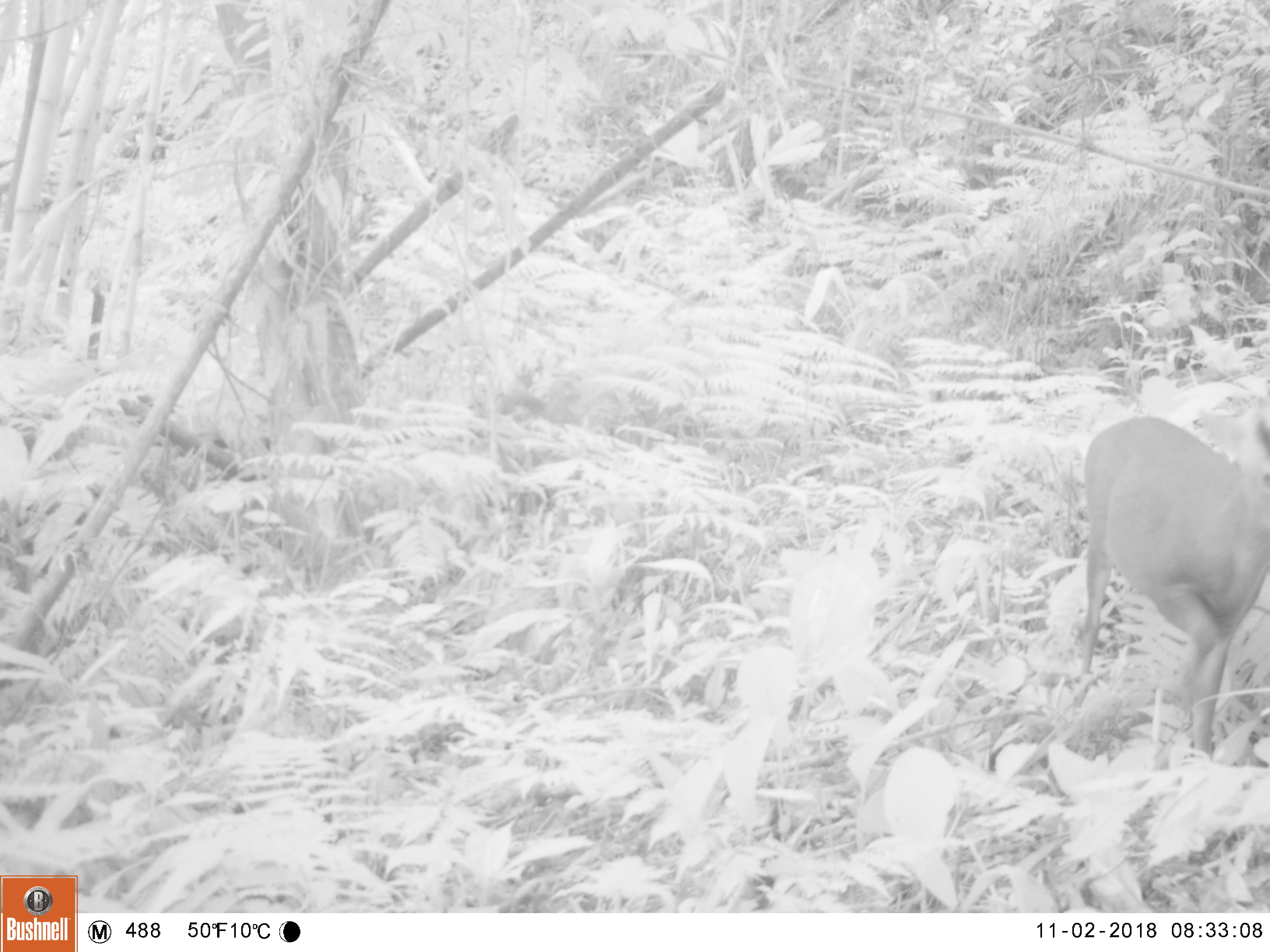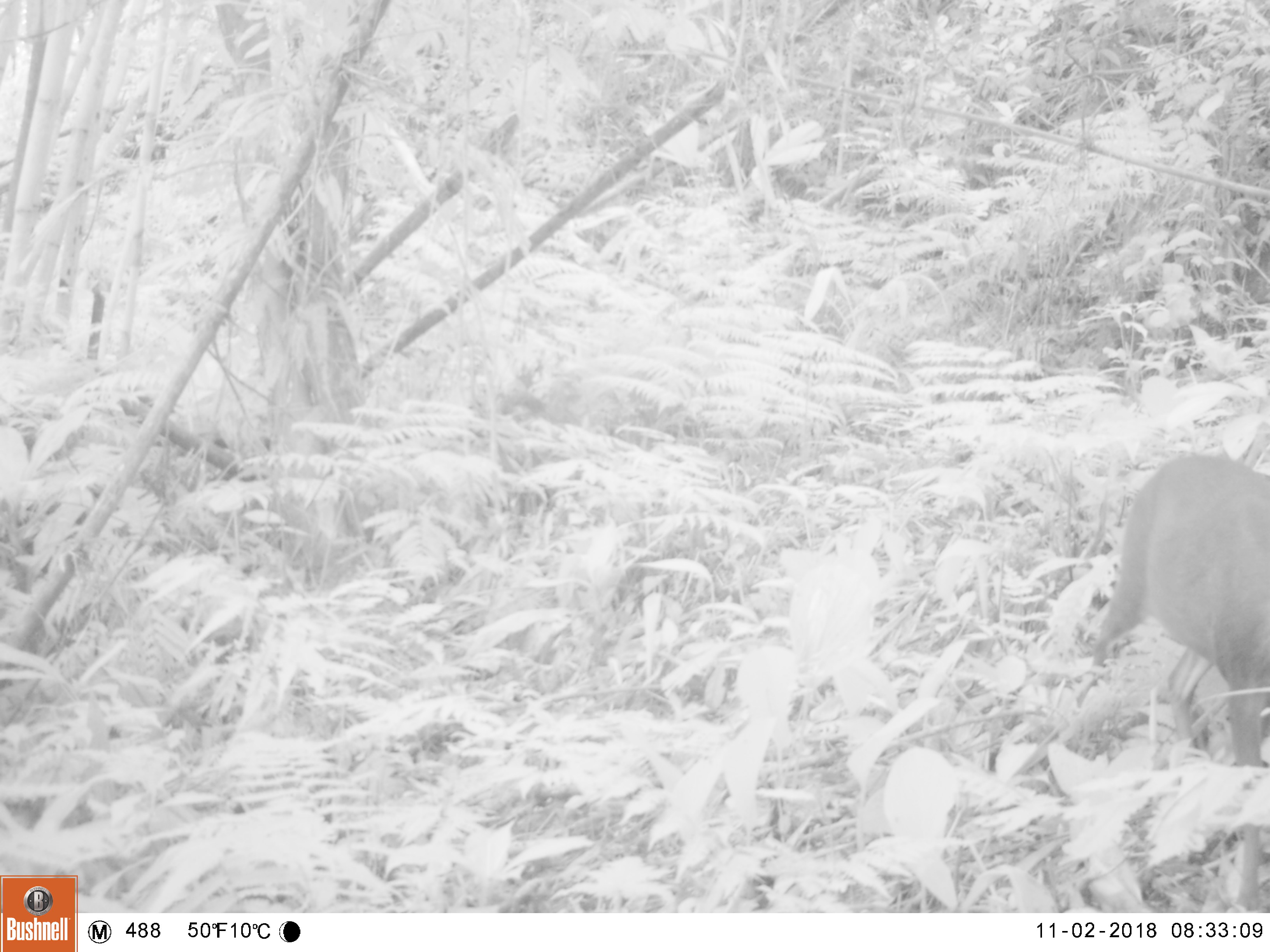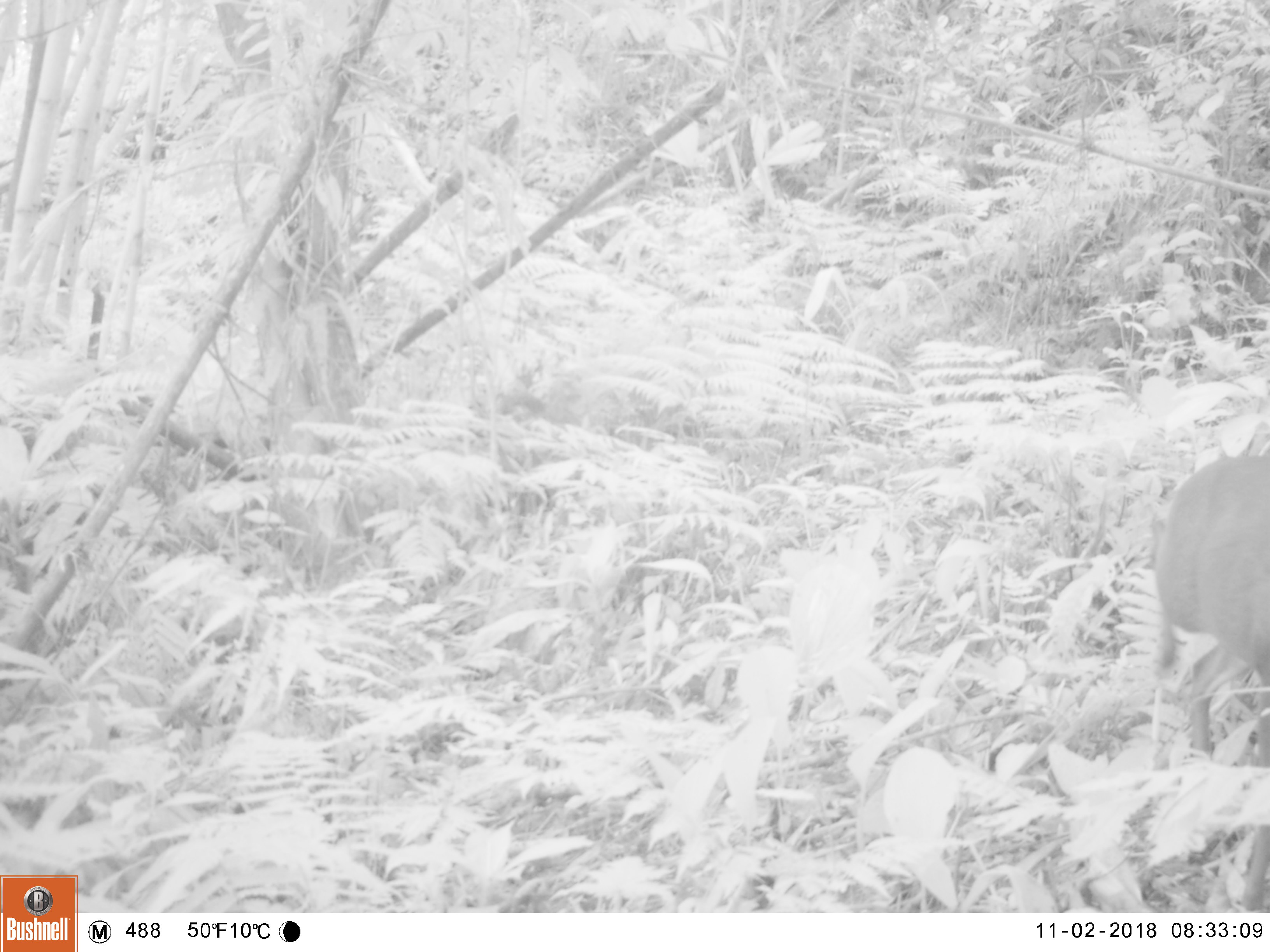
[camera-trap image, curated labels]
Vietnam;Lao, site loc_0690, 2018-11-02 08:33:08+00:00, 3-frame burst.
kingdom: Animalia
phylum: Chordata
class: Mammalia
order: Artiodactyla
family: Cervidae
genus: Muntiacus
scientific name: Muntiacus rooseveltorum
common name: roosevelt's muntjac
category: roosevelts muntjac group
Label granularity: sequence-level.